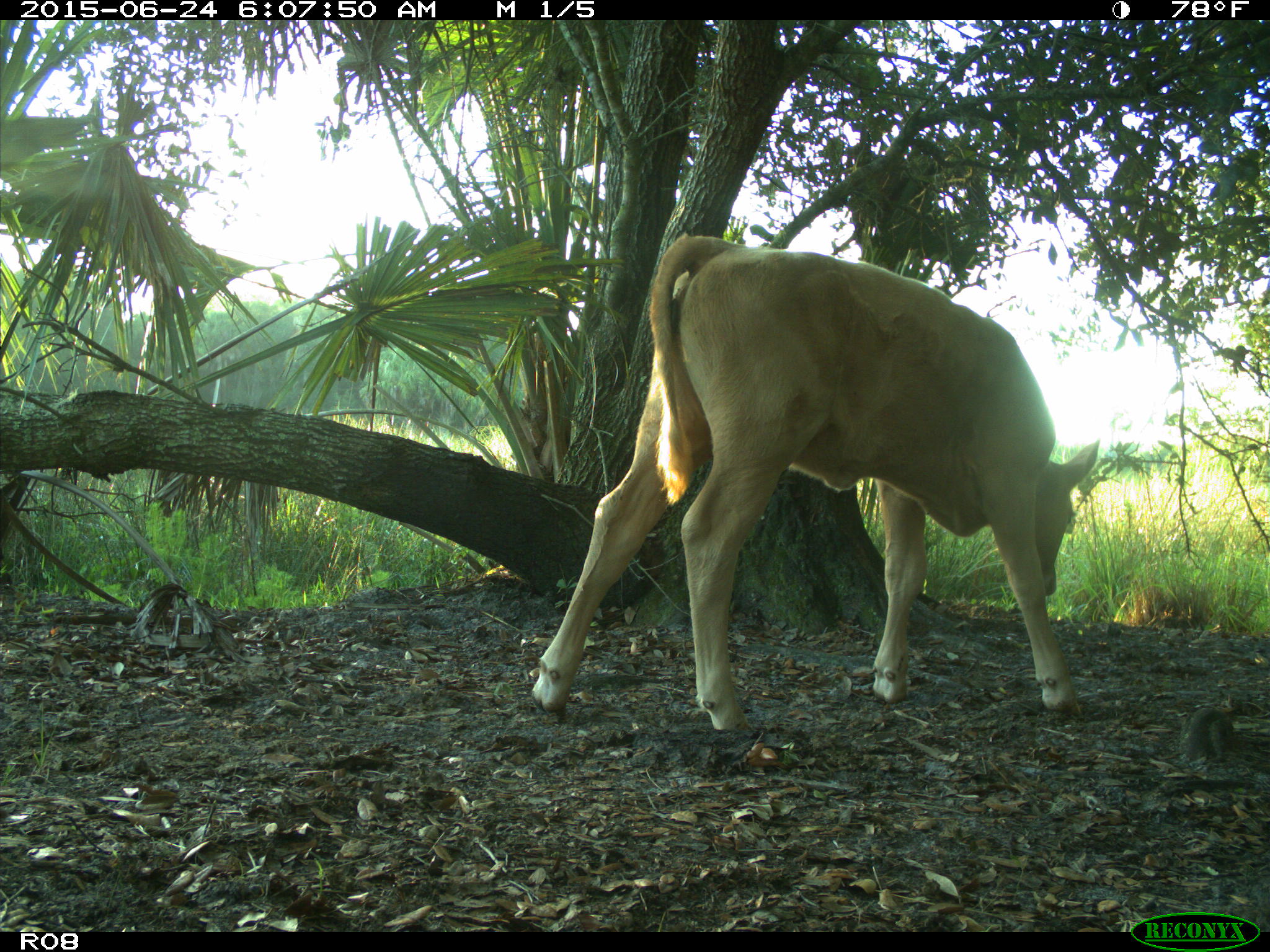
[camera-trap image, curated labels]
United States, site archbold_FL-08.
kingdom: Animalia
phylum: Chordata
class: Mammalia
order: Artiodactyla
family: Bovidae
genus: Bos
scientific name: Bos taurus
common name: domestic cow